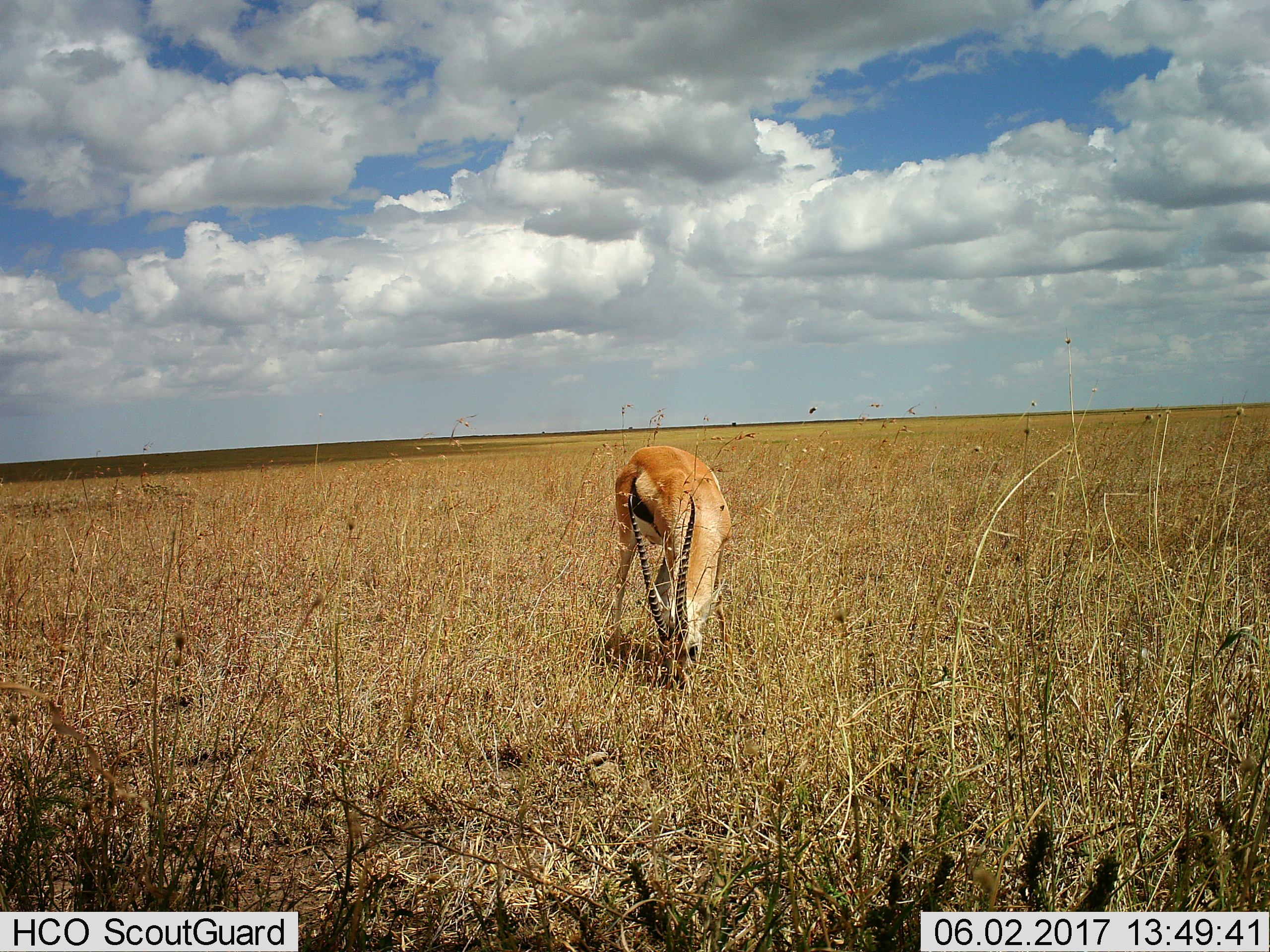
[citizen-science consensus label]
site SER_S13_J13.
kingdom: Animalia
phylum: Chordata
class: Mammalia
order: Artiodactyla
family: Bovidae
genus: Eudorcas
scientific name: Eudorcas thomsonii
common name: thomson's gazelle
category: gazellethomsons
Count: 1.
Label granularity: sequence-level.